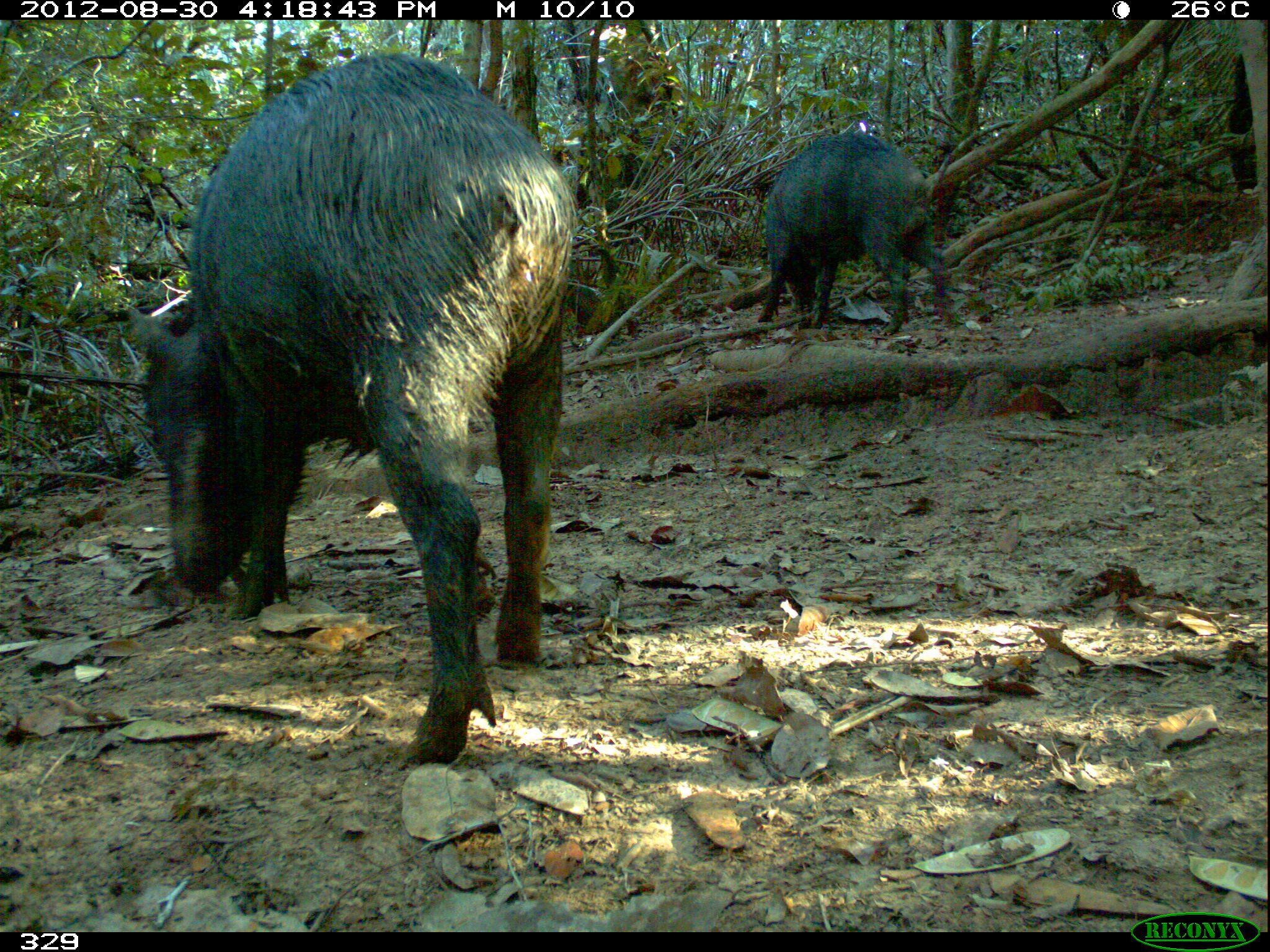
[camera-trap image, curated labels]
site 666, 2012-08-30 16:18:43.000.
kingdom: Animalia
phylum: Chordata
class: Mammalia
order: Artiodactyla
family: Tayassuidae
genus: Tayassu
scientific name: Tayassu pecari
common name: white-lipped peccary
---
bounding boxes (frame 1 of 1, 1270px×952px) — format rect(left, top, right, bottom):
tayassu pecari: rect(122, 45, 577, 771); rect(752, 126, 948, 338)